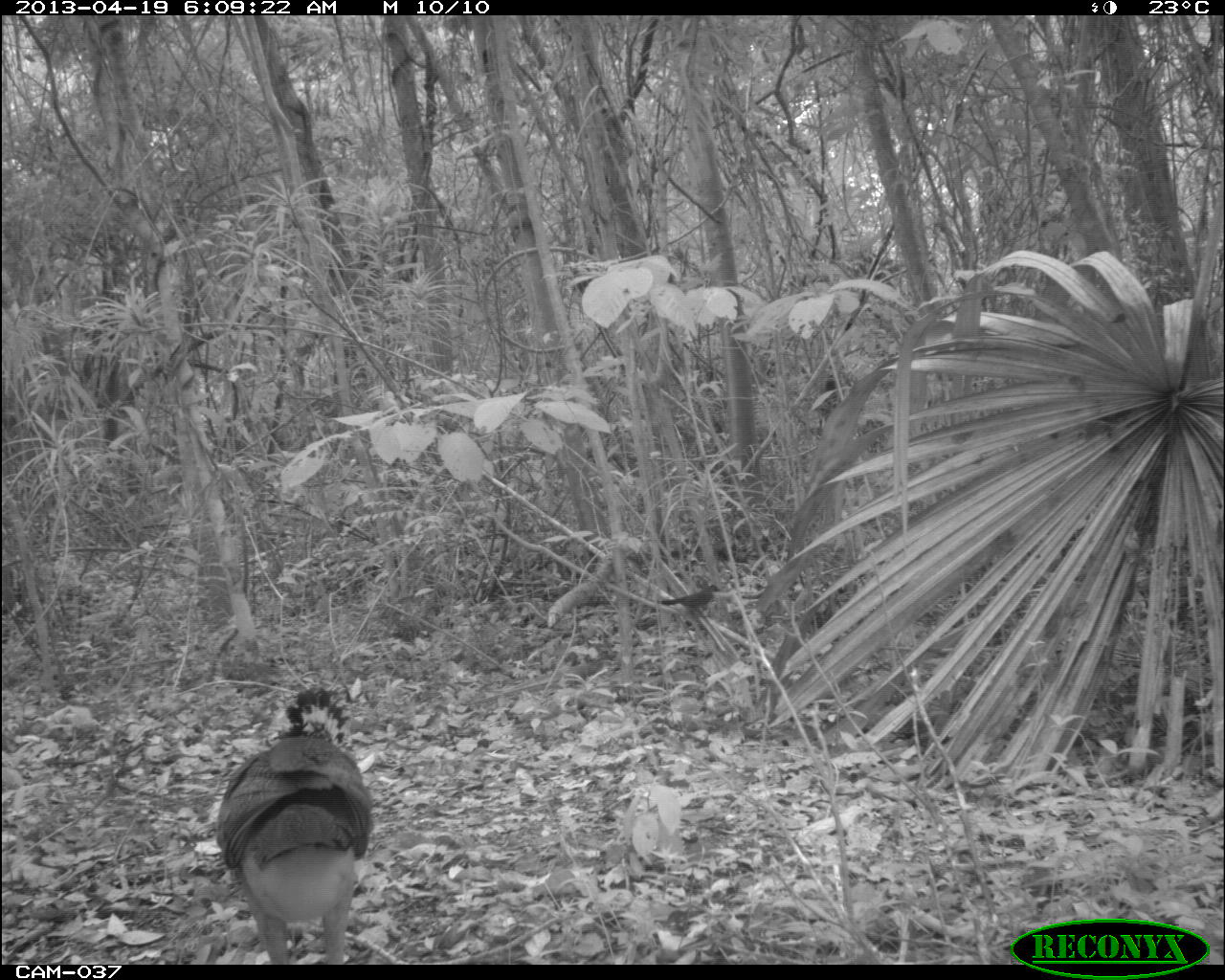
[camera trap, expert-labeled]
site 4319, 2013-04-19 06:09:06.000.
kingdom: Animalia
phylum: Chordata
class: Aves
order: Galliformes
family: Cracidae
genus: Crax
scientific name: Crax rubra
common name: great curassow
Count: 1.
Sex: female.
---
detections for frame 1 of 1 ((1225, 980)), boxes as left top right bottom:
crax rubra: 216 684 374 965